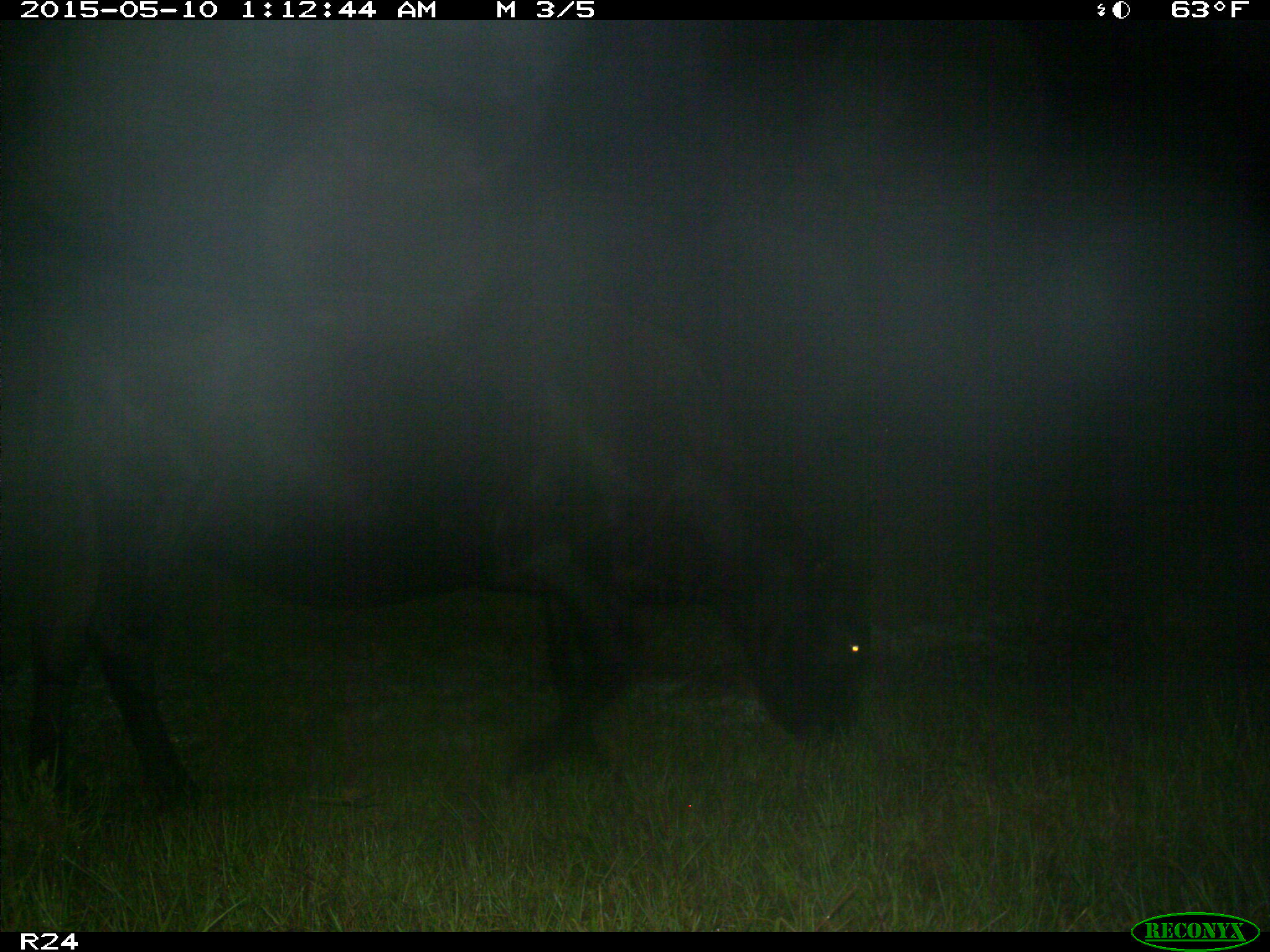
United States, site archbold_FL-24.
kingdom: Animalia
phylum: Chordata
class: Mammalia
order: Artiodactyla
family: Bovidae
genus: Bos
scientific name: Bos taurus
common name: domestic cow